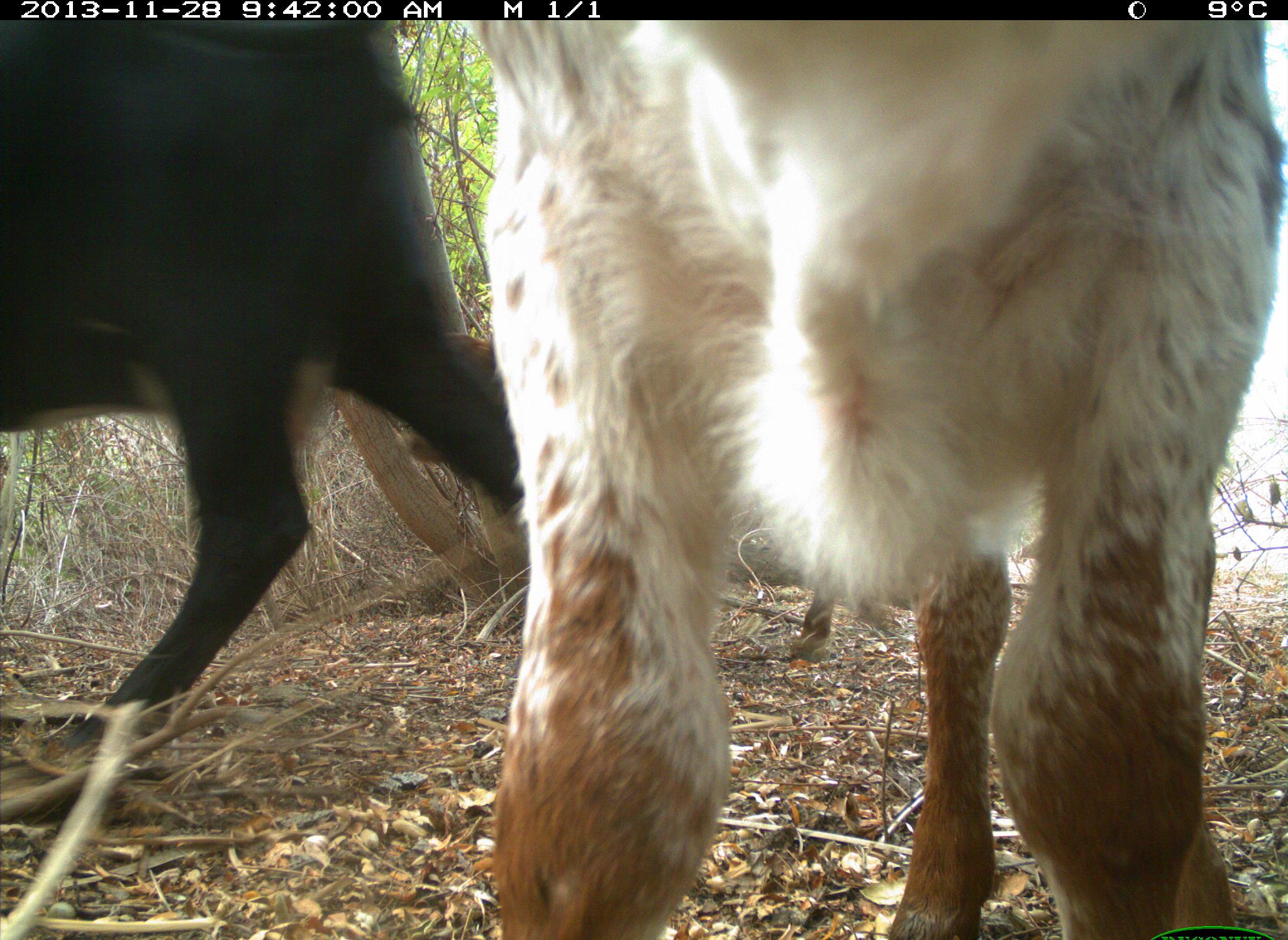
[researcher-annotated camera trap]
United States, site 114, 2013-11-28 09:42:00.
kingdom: Animalia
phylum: Chordata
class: Mammalia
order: Artiodactyla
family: Bovidae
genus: Bos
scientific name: Bos taurus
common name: cow